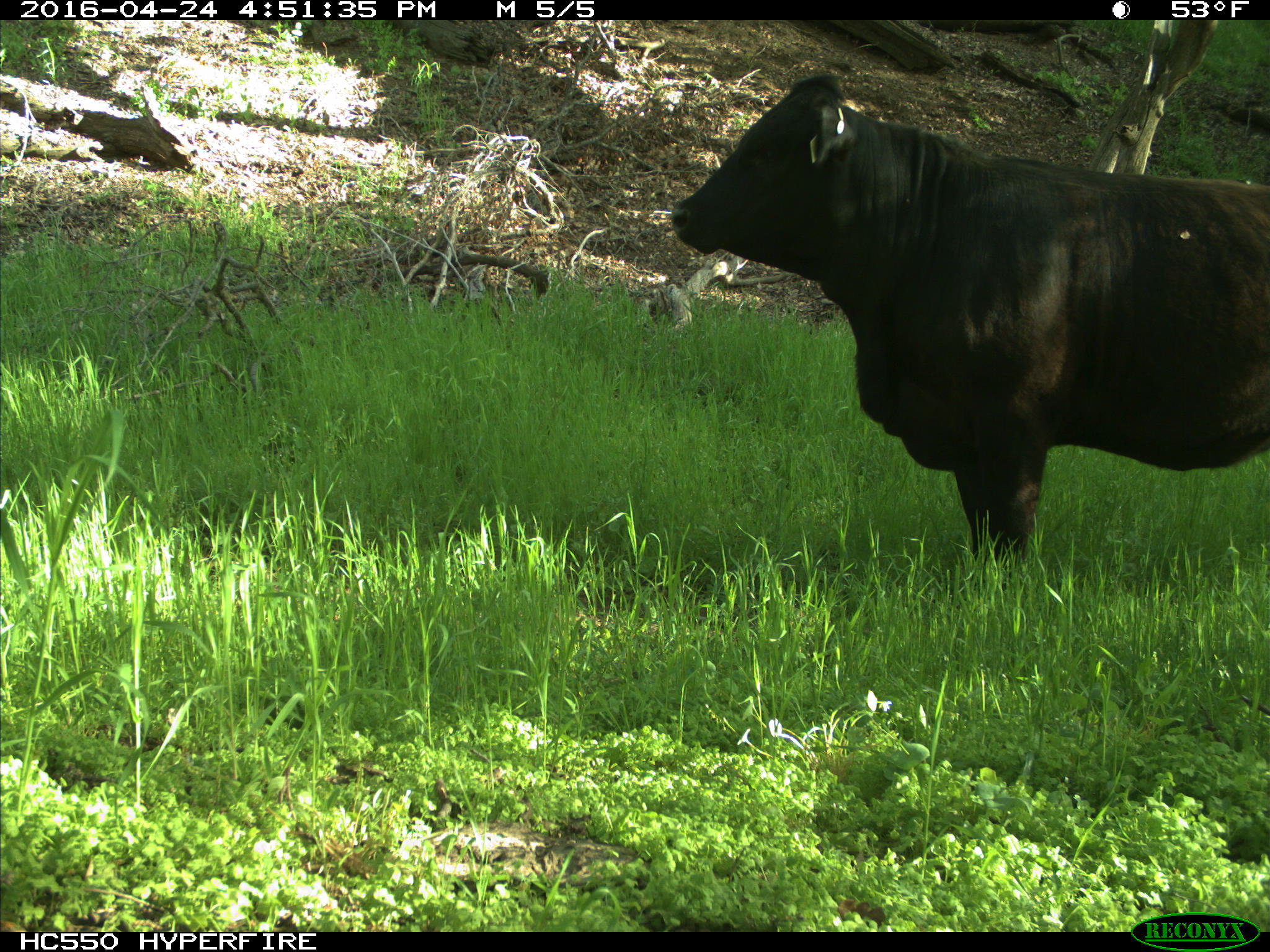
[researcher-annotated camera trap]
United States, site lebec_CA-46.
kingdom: Animalia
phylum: Chordata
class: Mammalia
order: Artiodactyla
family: Bovidae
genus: Bos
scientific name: Bos taurus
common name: domestic cow